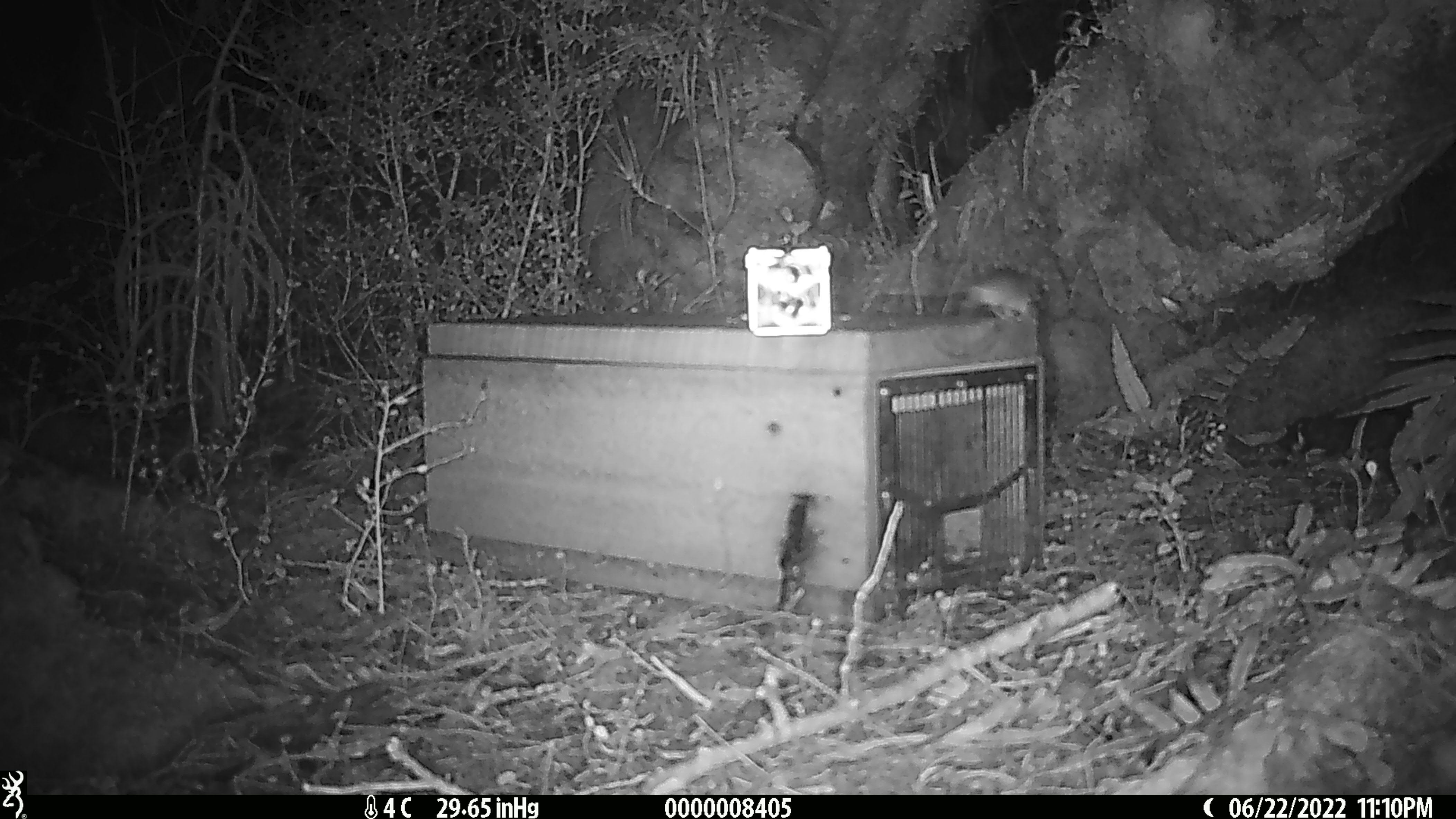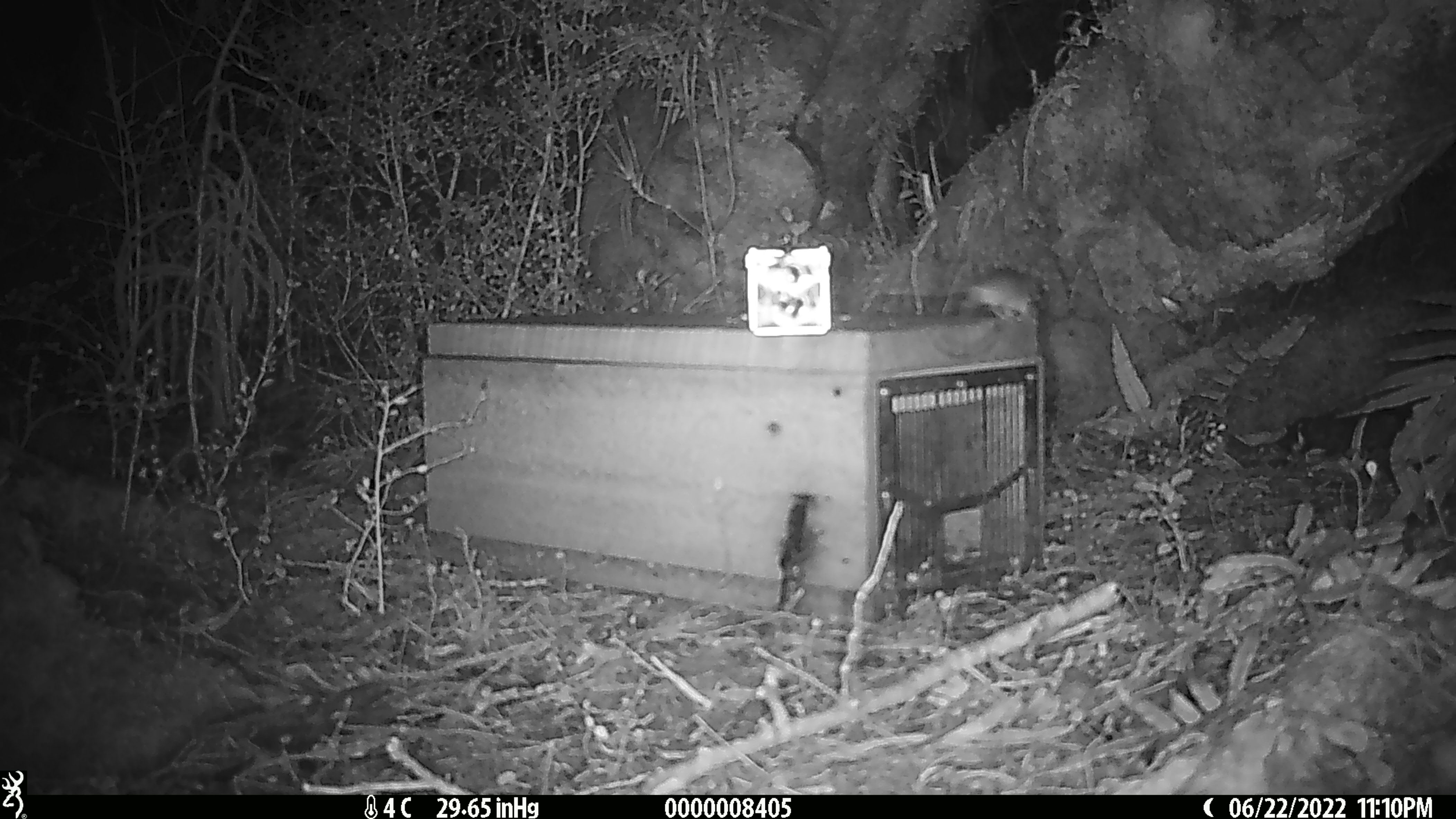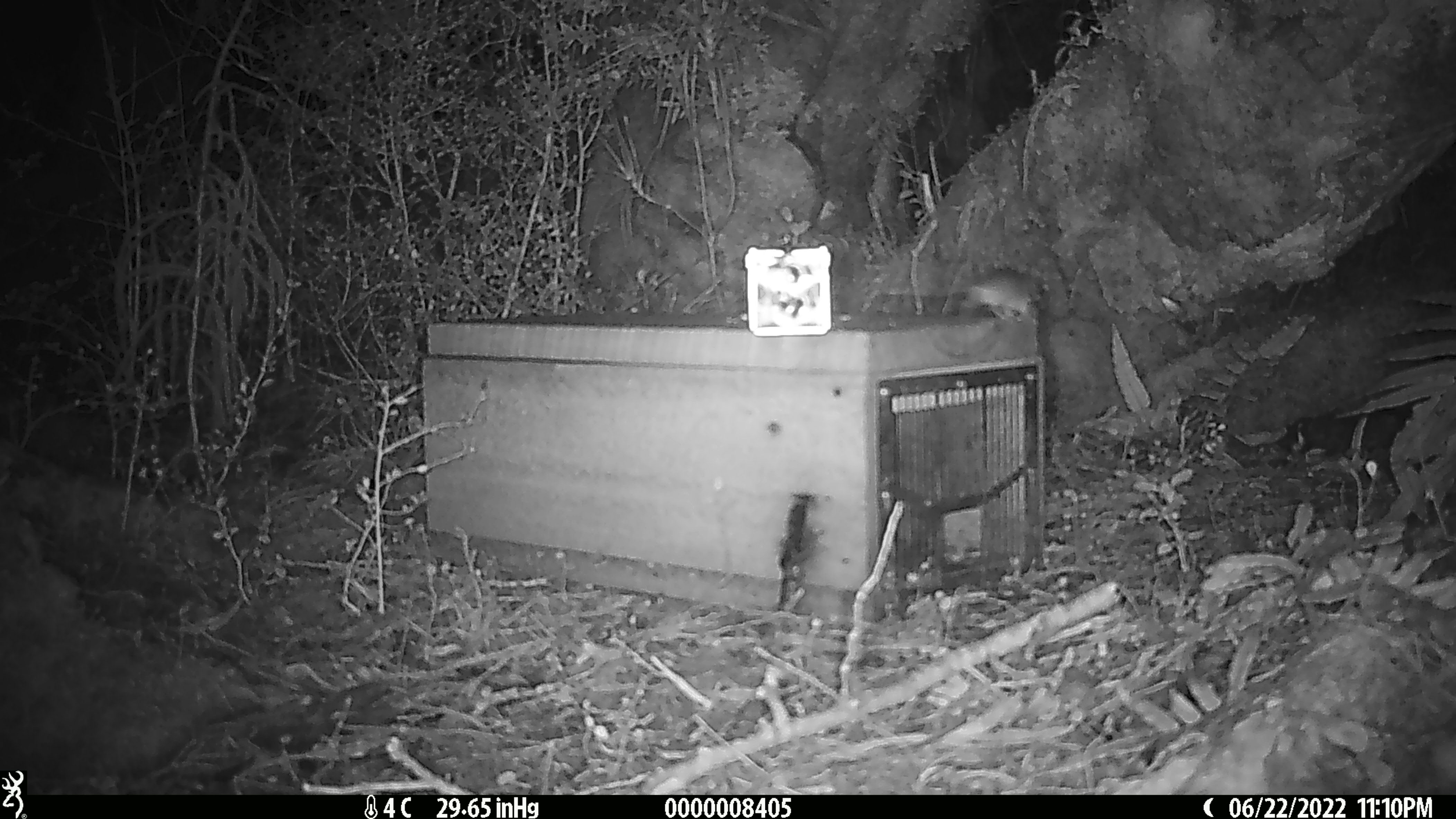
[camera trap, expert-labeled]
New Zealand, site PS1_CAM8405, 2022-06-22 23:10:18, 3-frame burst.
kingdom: Animalia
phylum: Chordata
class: Mammalia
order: Rodentia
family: Muridae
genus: Mus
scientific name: Mus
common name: mouse